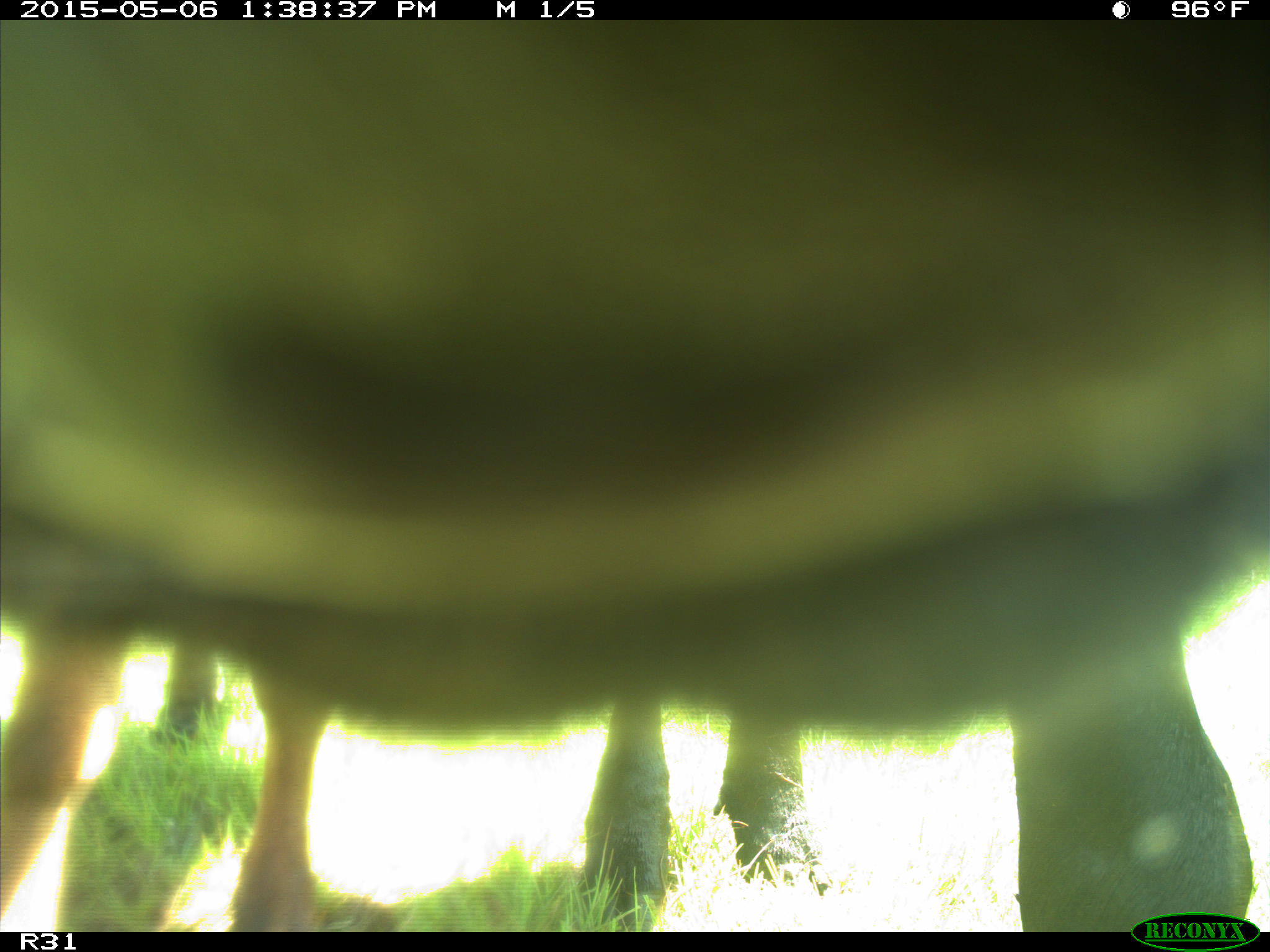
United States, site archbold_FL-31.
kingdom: Animalia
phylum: Chordata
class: Mammalia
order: Artiodactyla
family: Bovidae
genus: Bos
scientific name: Bos taurus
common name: domestic cow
Bos taurus (domestic cow).